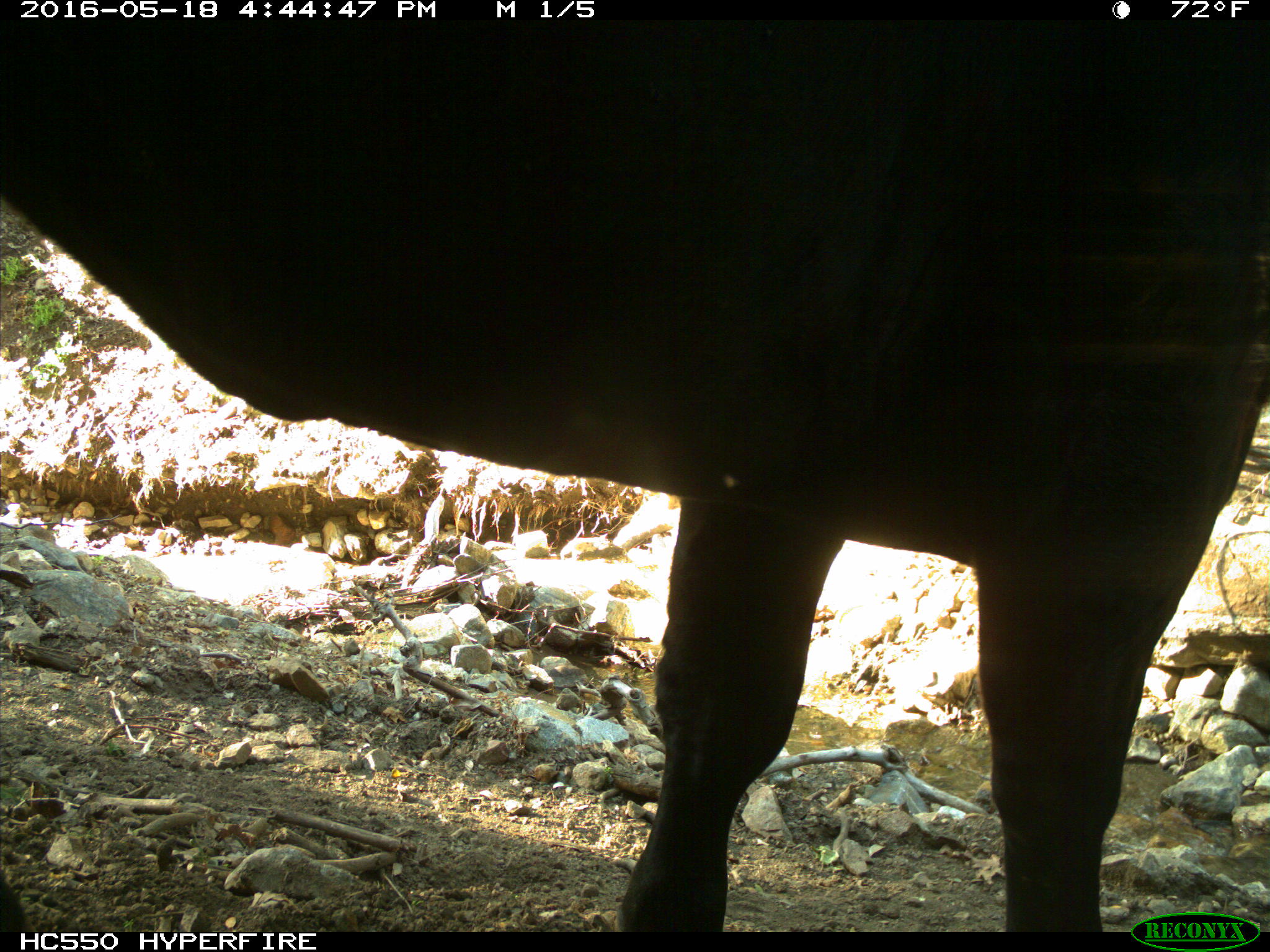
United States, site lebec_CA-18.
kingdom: Animalia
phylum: Chordata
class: Mammalia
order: Artiodactyla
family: Bovidae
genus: Bos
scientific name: Bos taurus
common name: domestic cow